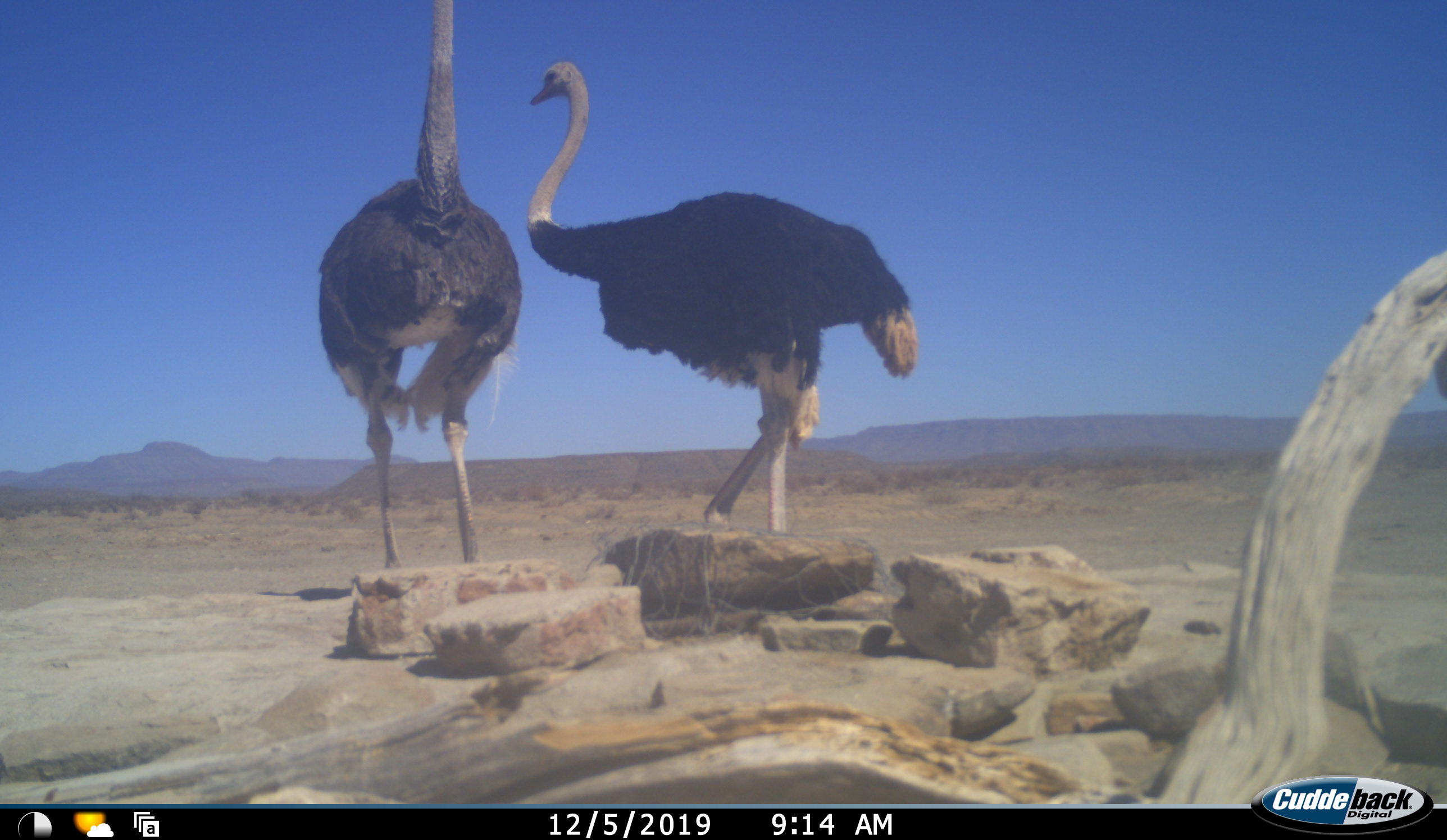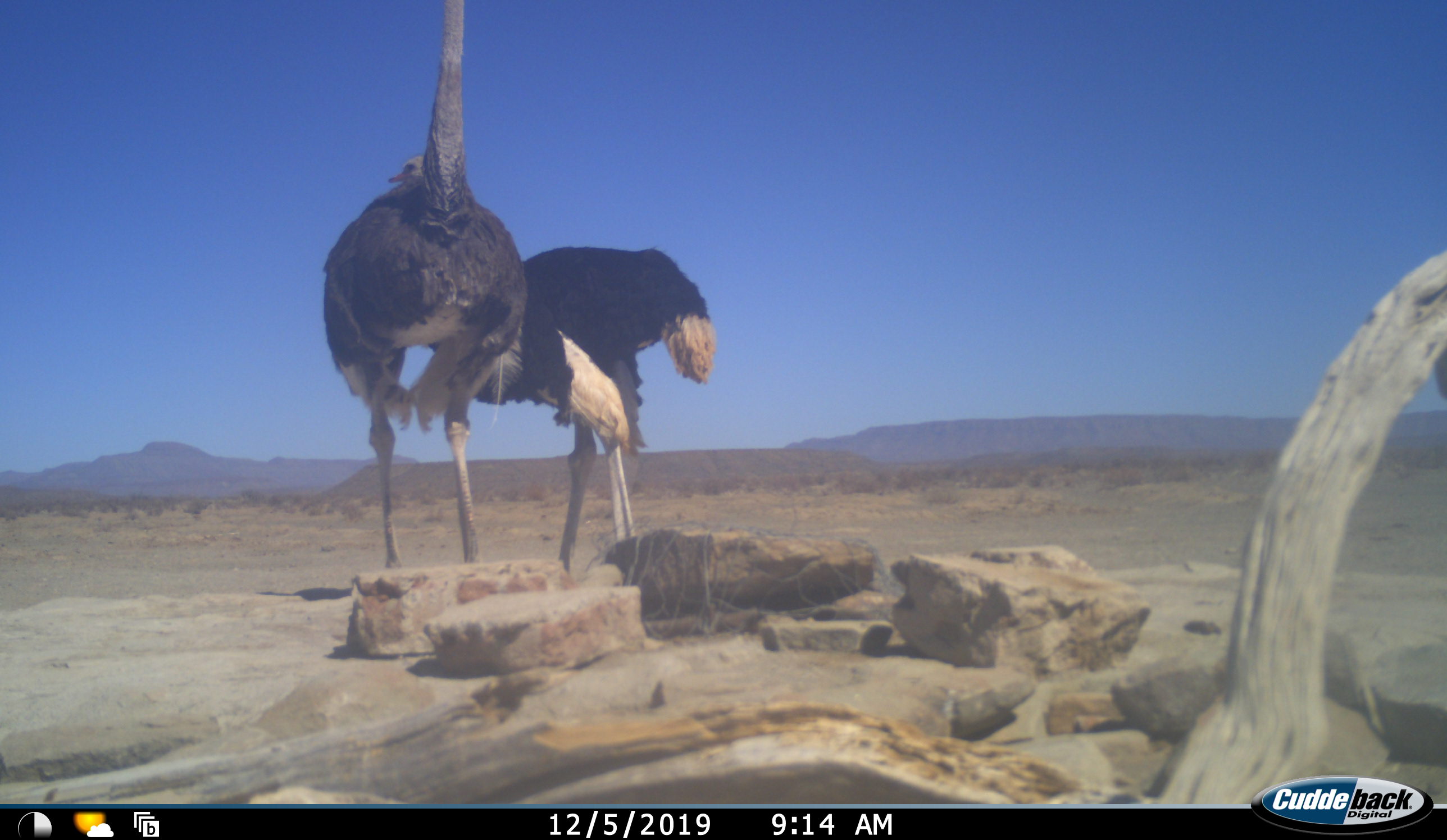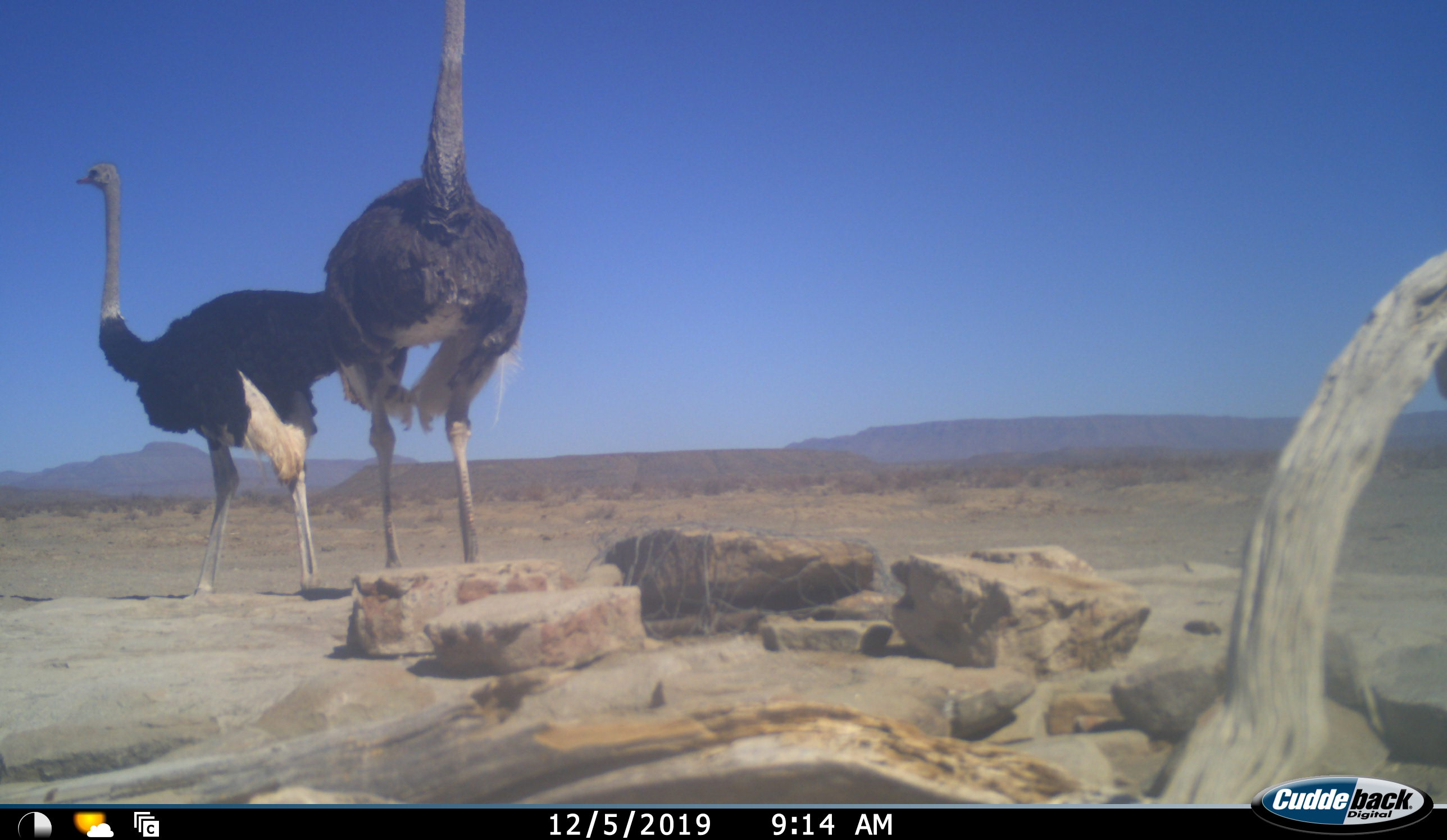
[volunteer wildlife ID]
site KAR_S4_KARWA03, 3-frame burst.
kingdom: Animalia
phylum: Chordata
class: Aves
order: Struthioniformes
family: Struthionidae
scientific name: Struthionidae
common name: ostrich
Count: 2.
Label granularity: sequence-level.